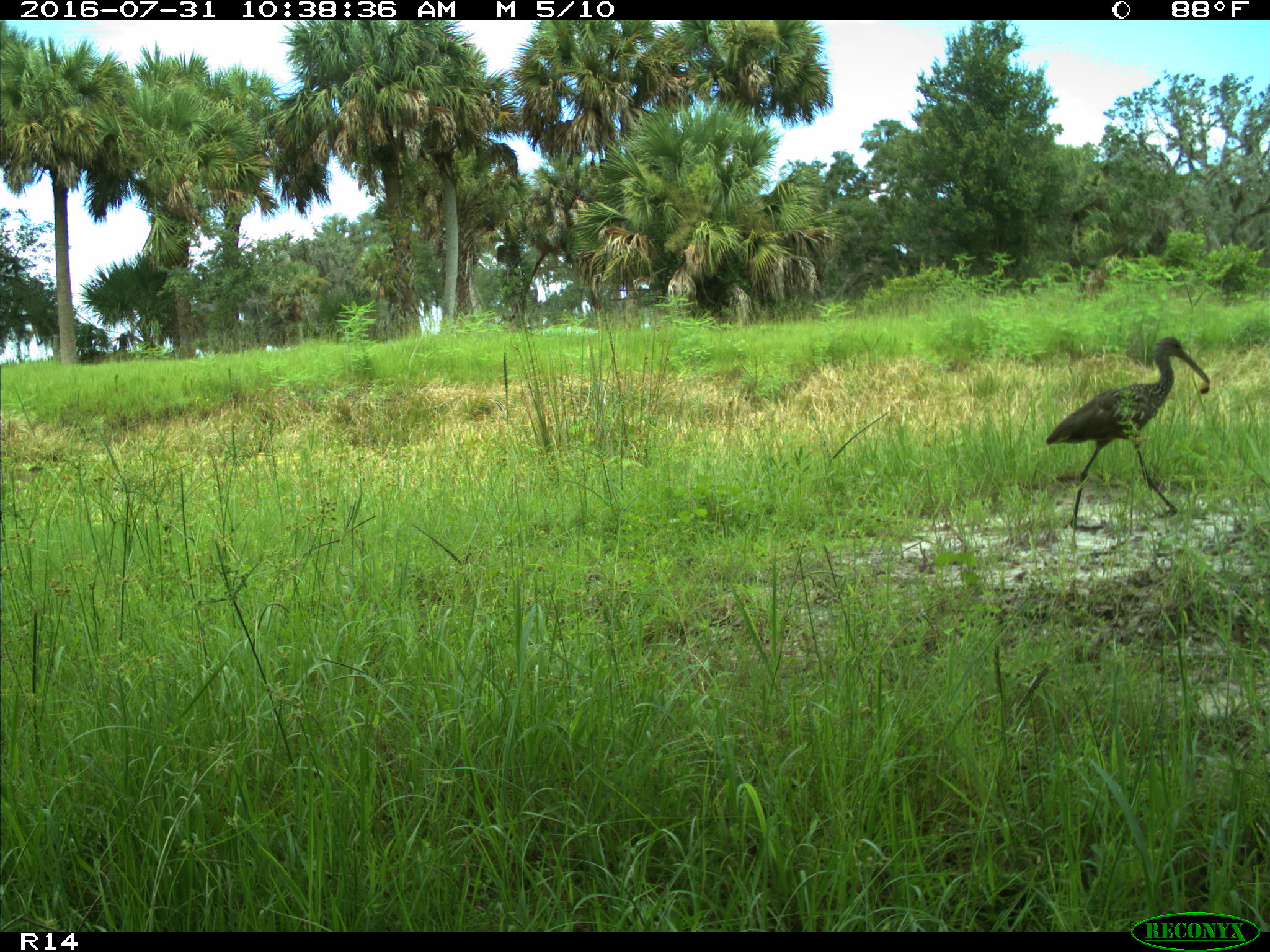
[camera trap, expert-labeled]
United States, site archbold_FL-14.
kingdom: Animalia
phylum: Chordata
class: Aves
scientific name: Aves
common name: birds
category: unidentified bird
Unidentified bird (birds) (Aves).